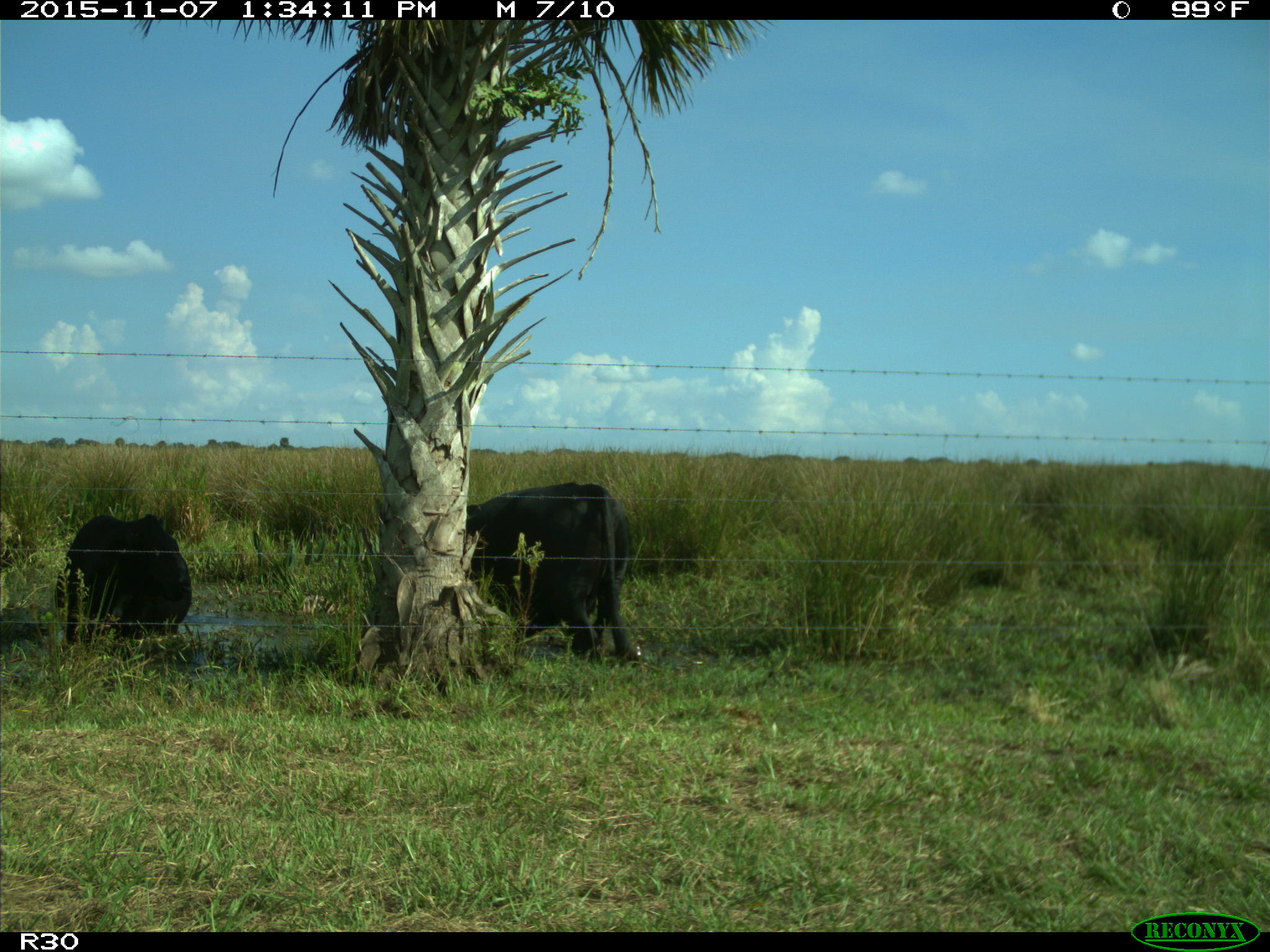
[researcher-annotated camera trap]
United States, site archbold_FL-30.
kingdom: Animalia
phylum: Chordata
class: Mammalia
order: Artiodactyla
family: Bovidae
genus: Bos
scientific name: Bos taurus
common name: domestic cow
Bos taurus (domestic cow).